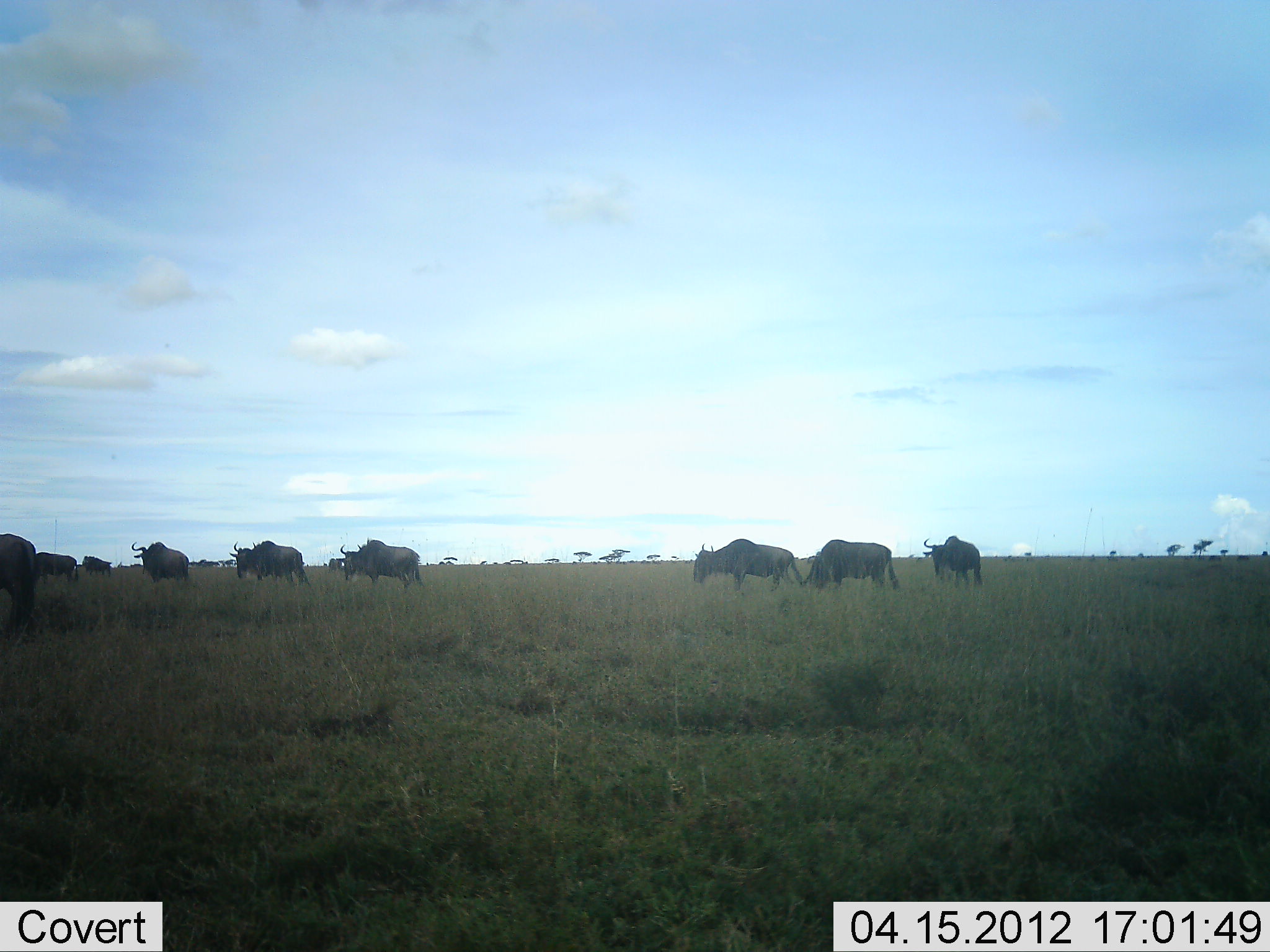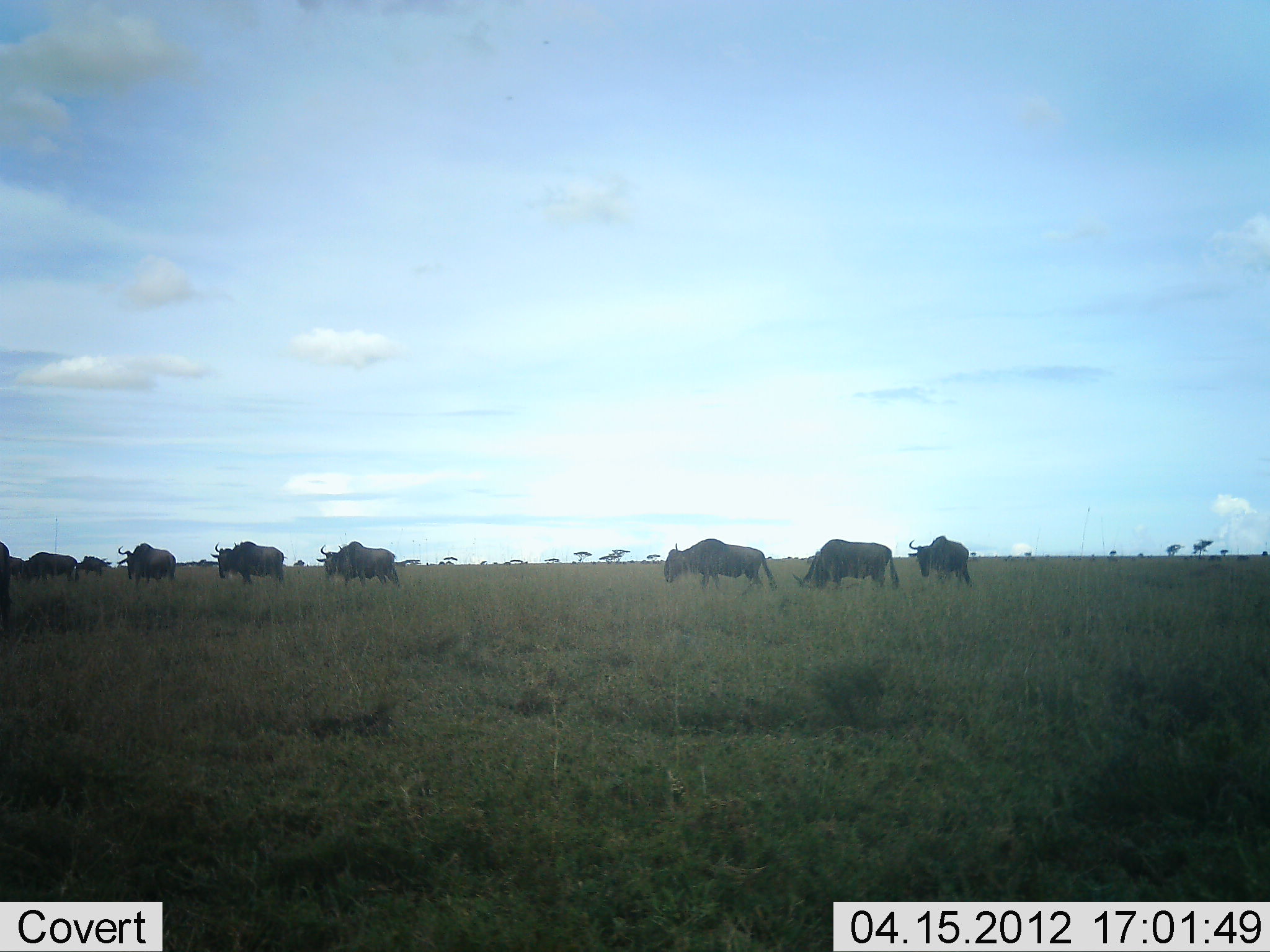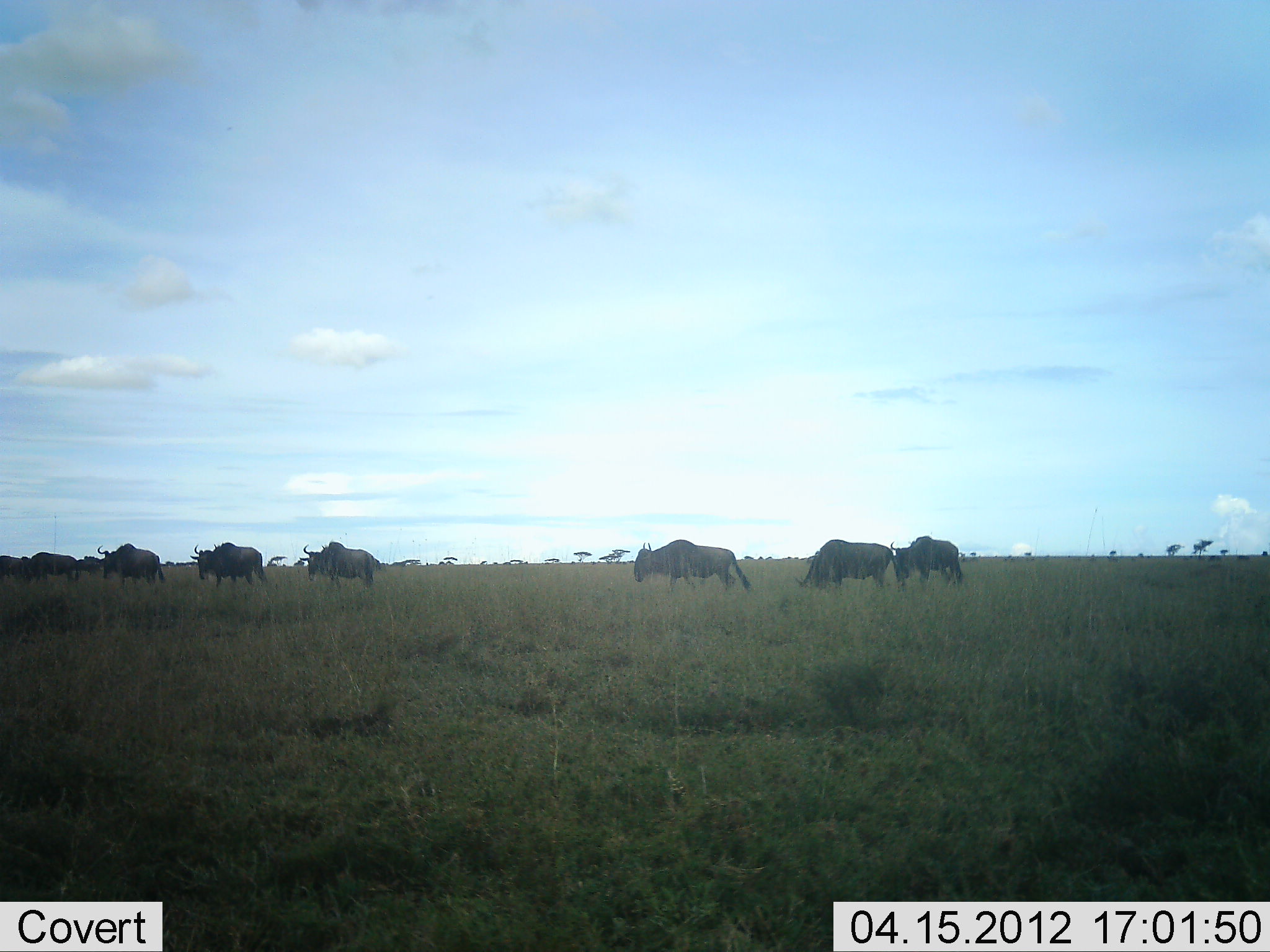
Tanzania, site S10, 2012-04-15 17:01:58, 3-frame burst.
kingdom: Animalia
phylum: Chordata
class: Mammalia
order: Artiodactyla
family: Bovidae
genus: Connochaetes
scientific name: Connochaetes taurinus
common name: blue wildebeest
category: wildebeest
Wildebeest (blue wildebeest) (Connochaetes taurinus), count 9. Behavior (volunteer vote fractions): standing 27%, resting 0%, moving 82%, interacting 0%. Young present (vote fraction): 0%. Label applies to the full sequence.